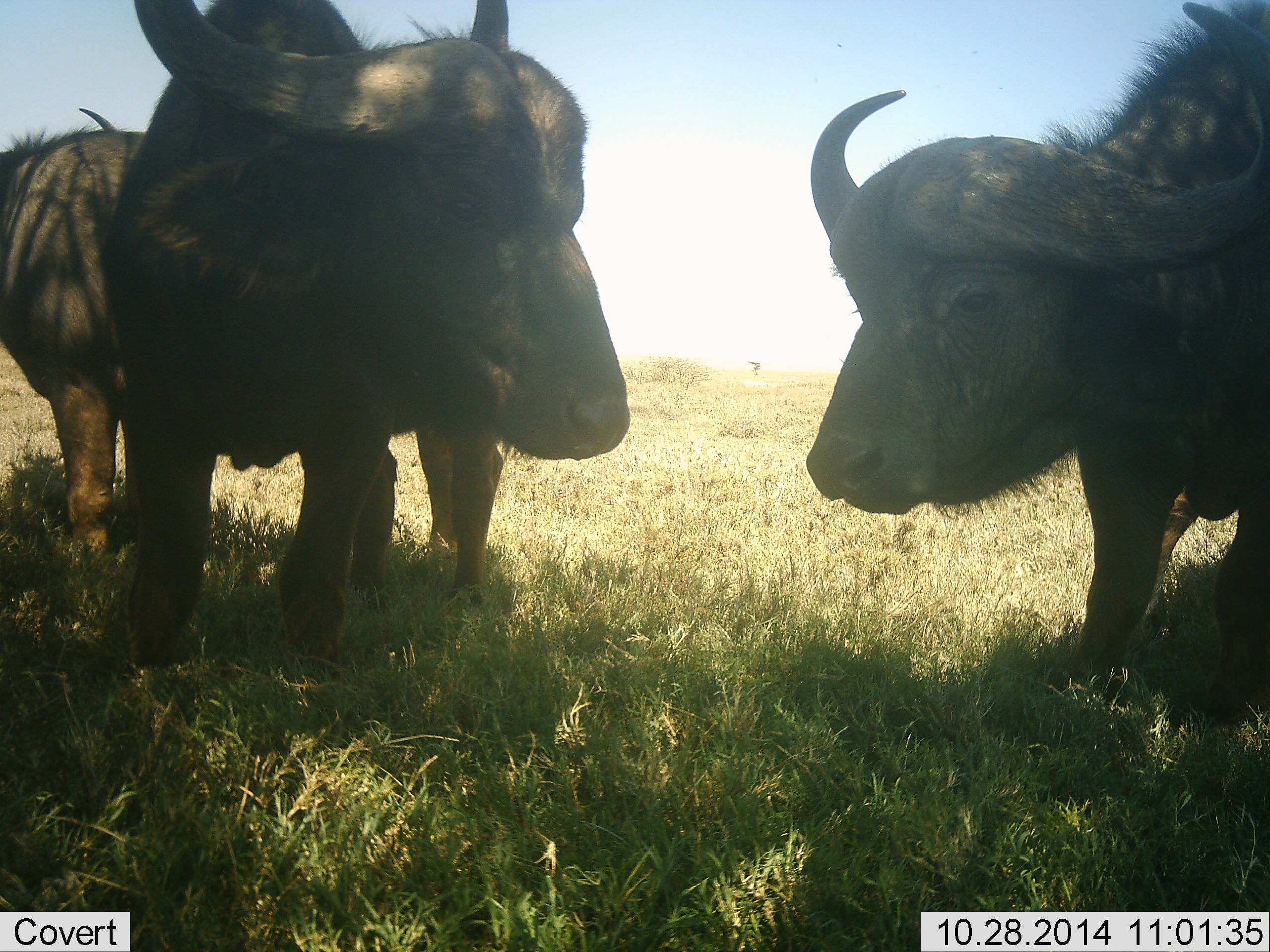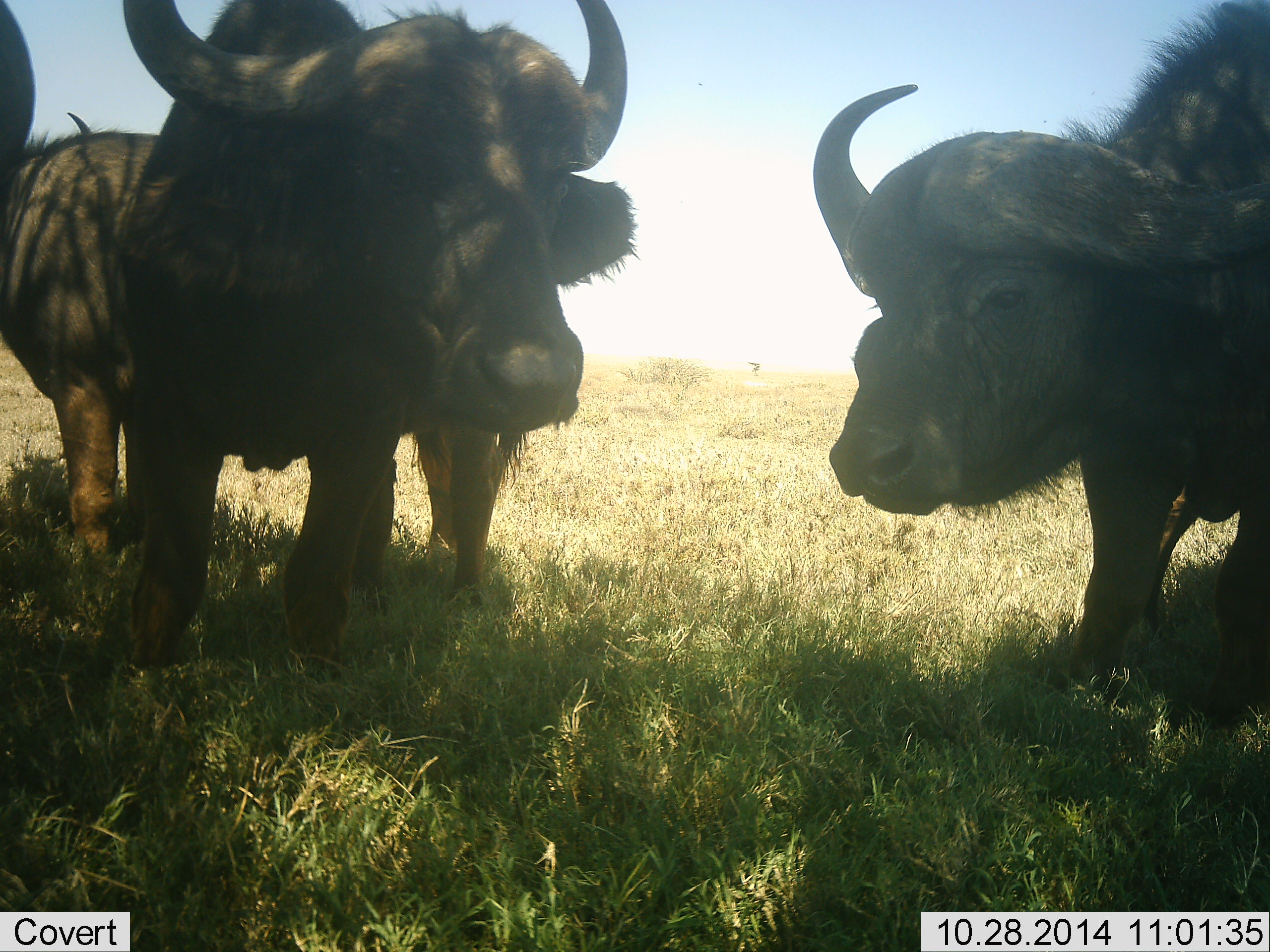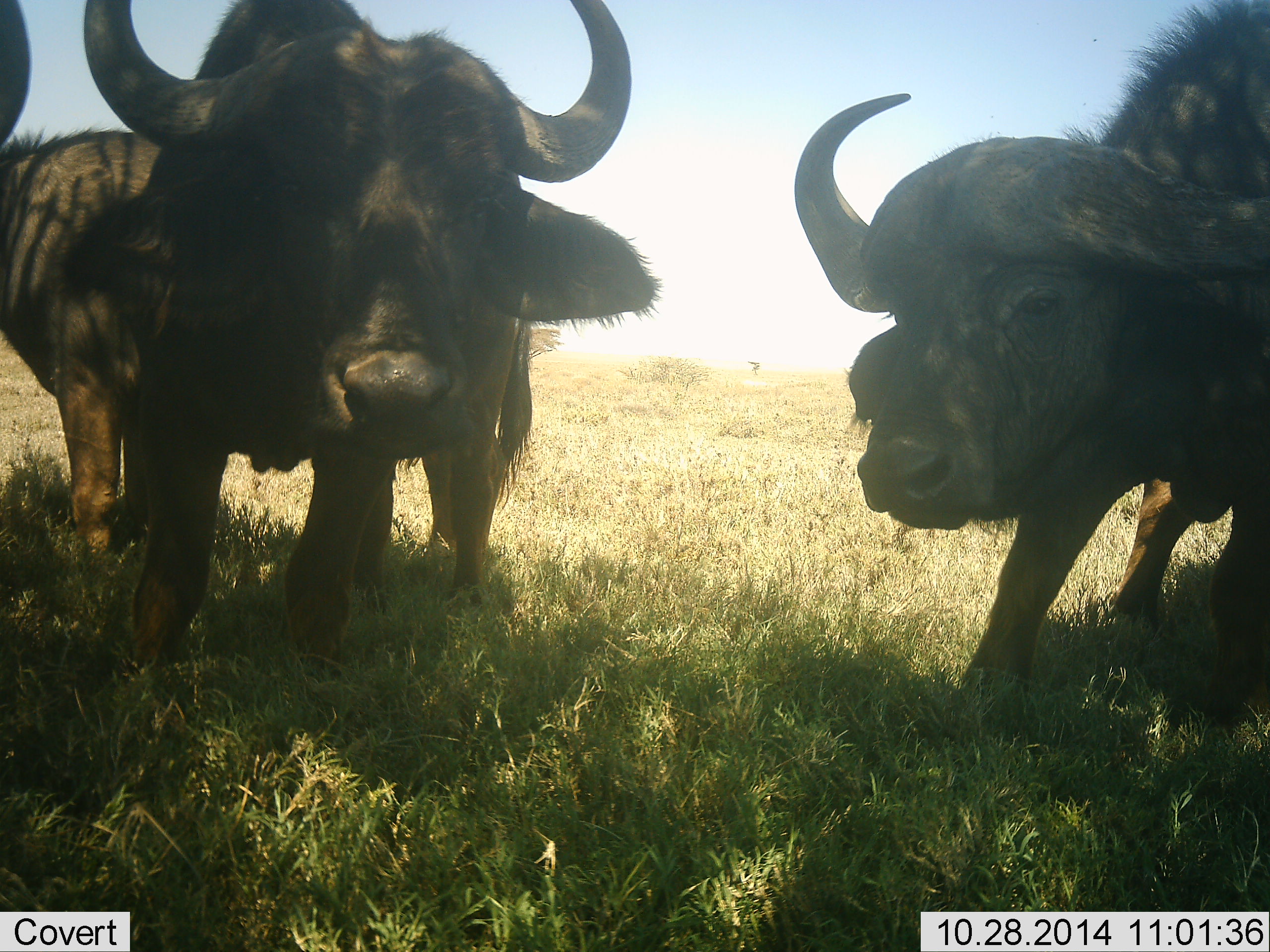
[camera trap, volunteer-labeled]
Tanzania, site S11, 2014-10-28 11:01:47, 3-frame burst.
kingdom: Animalia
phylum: Chordata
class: Mammalia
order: Artiodactyla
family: Bovidae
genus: Syncerus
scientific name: Syncerus caffer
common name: cape buffalo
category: buffalo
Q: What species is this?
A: Buffalo (cape buffalo) (Syncerus caffer).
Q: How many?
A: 4.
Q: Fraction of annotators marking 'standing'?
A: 100%.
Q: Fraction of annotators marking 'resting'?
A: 0%.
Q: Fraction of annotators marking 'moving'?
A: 0%.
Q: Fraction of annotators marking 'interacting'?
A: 0%.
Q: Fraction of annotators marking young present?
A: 0%.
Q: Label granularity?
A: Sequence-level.